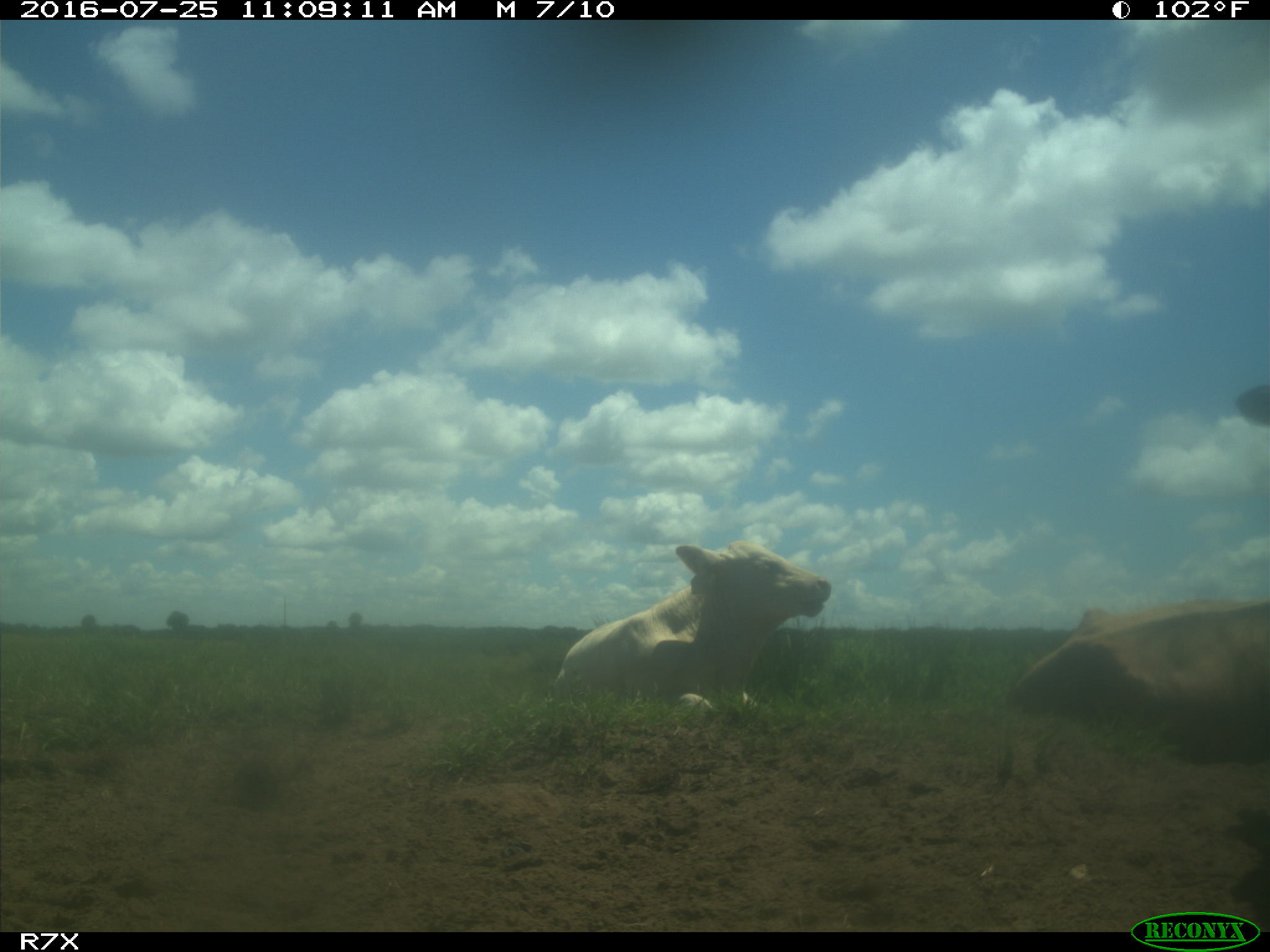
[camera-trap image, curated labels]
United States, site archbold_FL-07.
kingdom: Animalia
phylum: Chordata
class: Mammalia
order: Artiodactyla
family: Bovidae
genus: Bos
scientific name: Bos taurus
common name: domestic cow